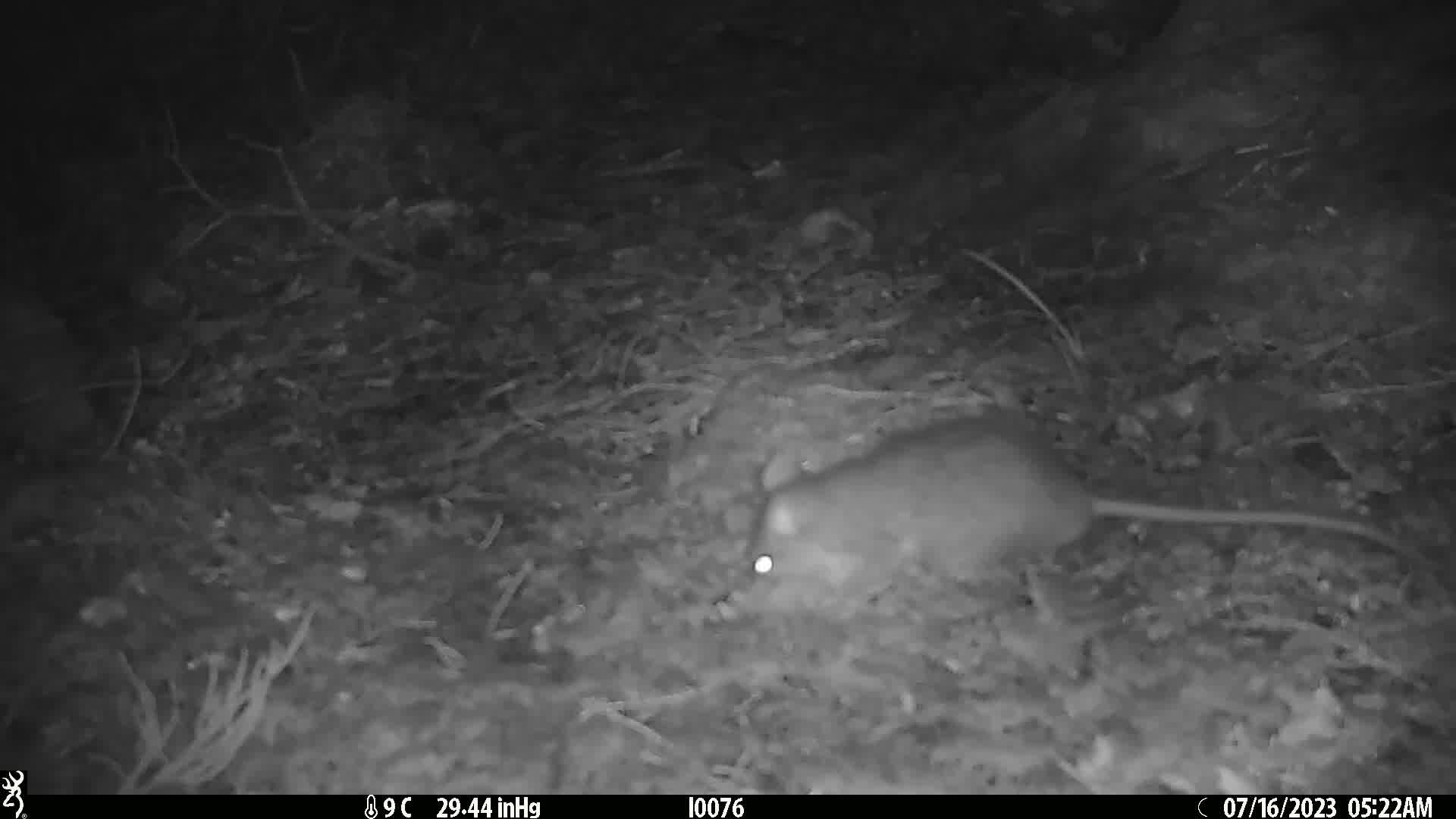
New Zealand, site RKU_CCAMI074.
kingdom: Animalia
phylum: Chordata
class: Mammalia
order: Rodentia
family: Muridae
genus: Rattus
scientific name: Rattus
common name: rat